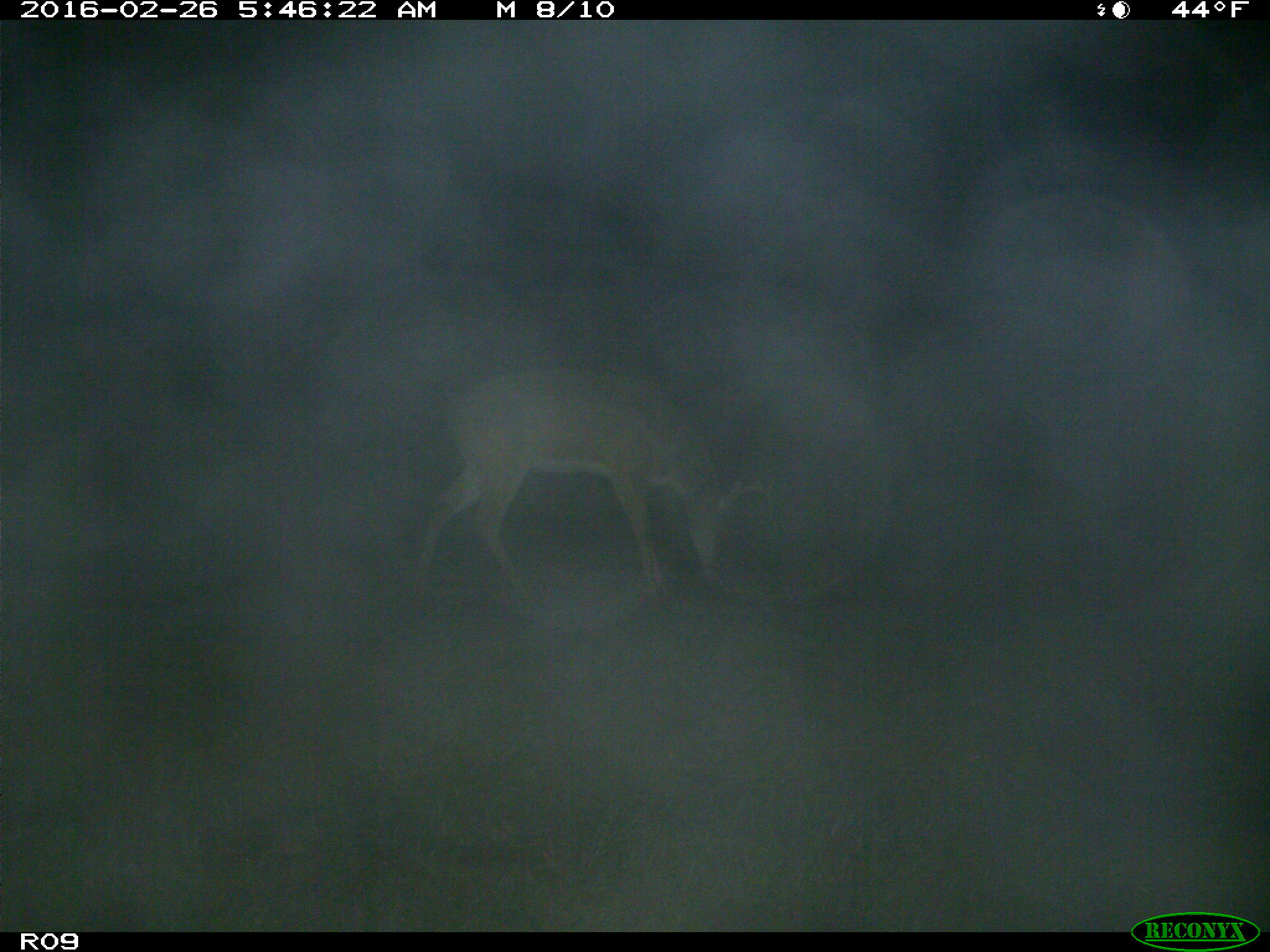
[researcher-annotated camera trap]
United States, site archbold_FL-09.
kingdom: Animalia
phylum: Chordata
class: Mammalia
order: Artiodactyla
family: Cervidae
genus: Odocoileus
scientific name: Odocoileus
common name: deer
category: unidentified deer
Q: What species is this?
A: Unidentified deer (deer) (Odocoileus).